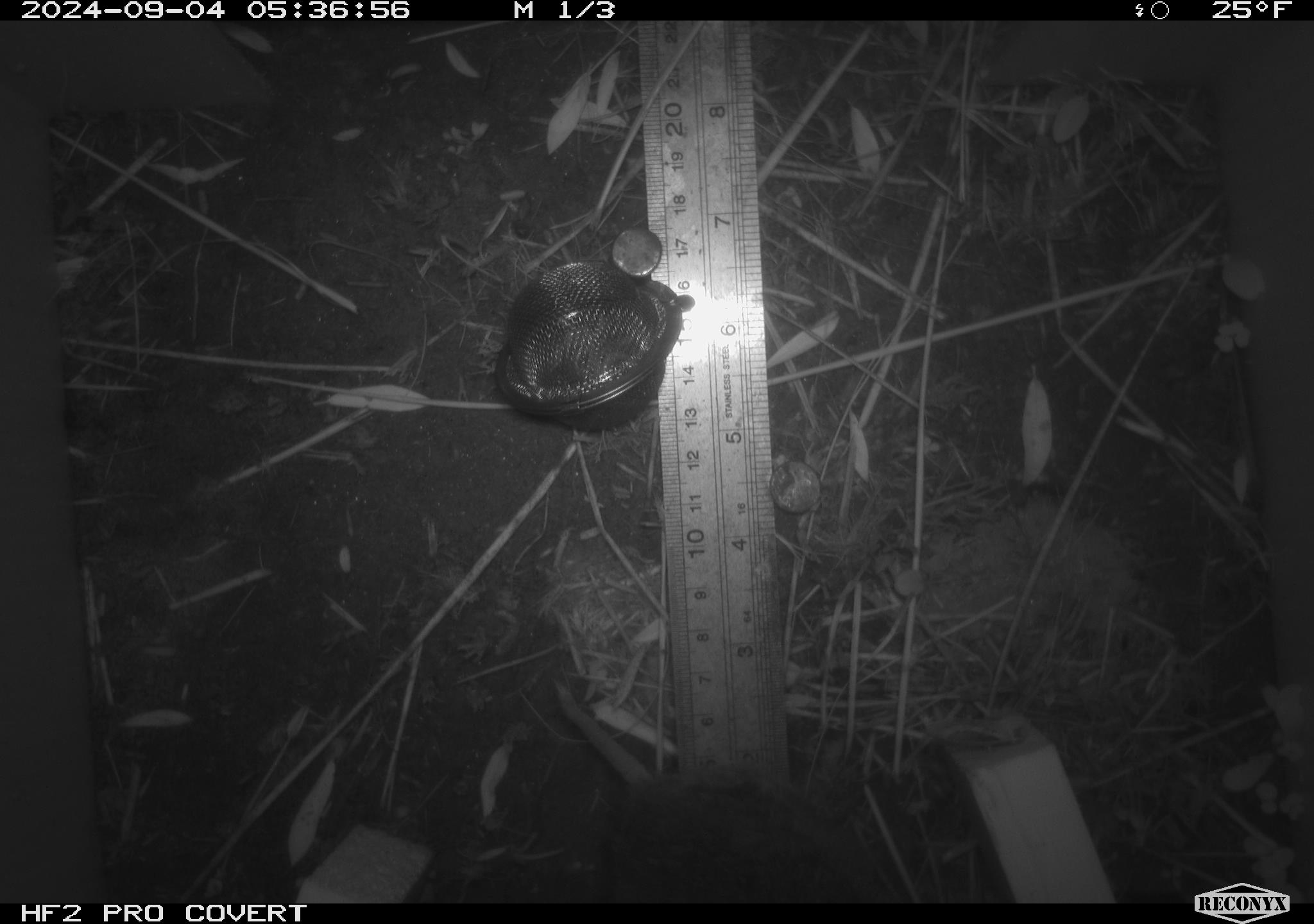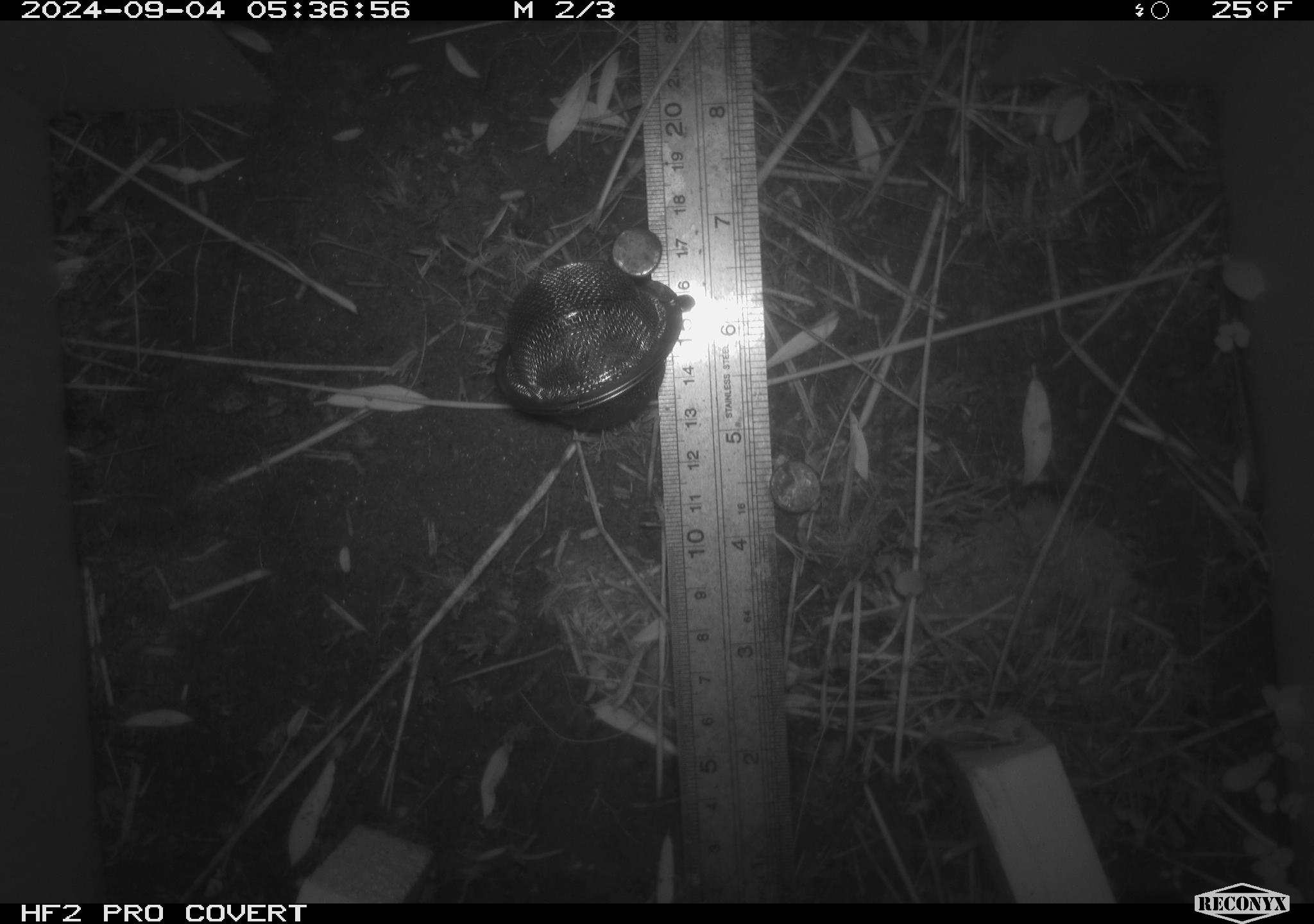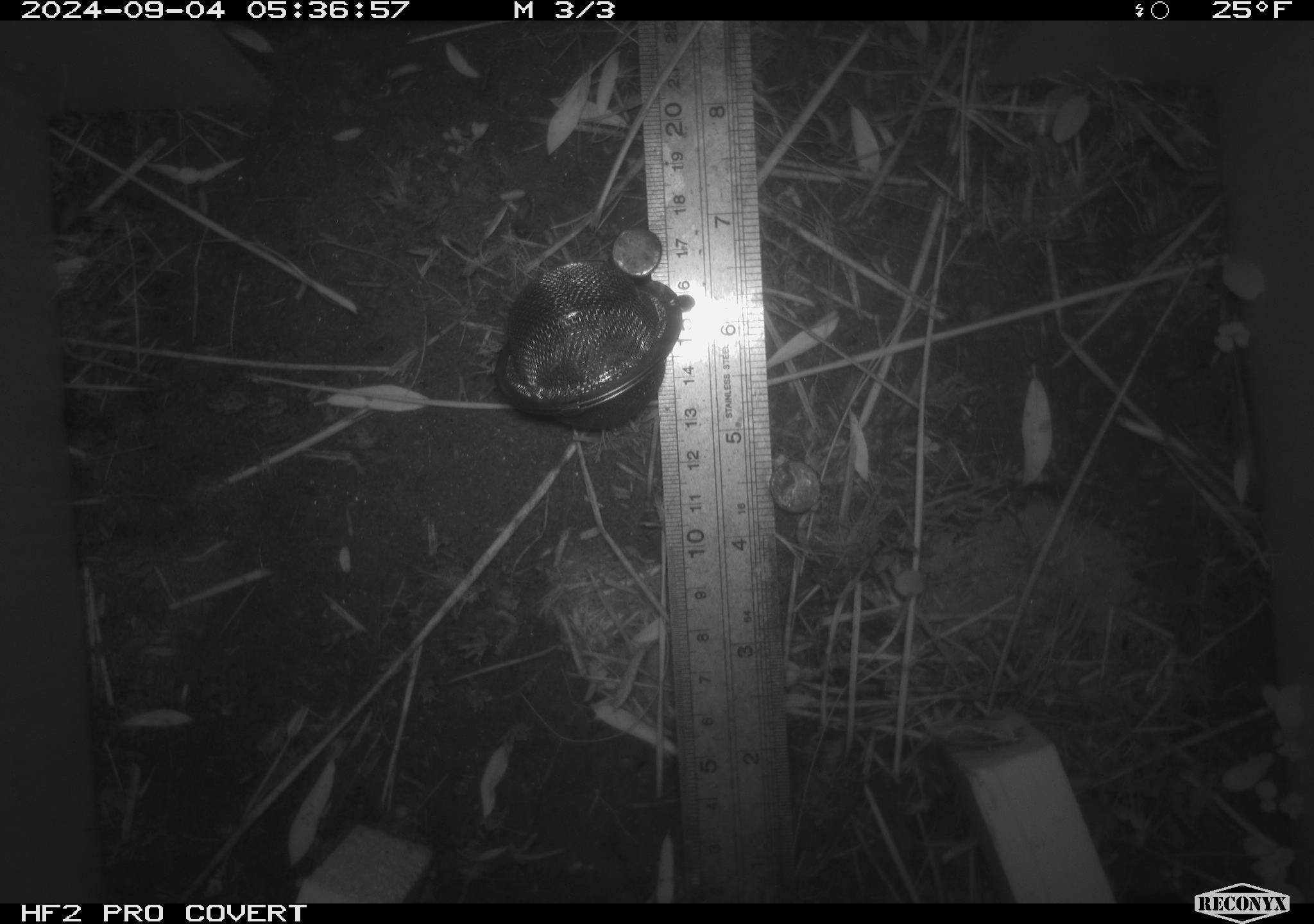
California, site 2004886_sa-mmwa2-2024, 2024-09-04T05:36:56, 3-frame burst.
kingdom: Animalia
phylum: Chordata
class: Mammalia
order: Rodentia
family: Cricetidae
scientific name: Arvicolinae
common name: voles, lemmings, and muskrats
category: arvicolinae subfamily